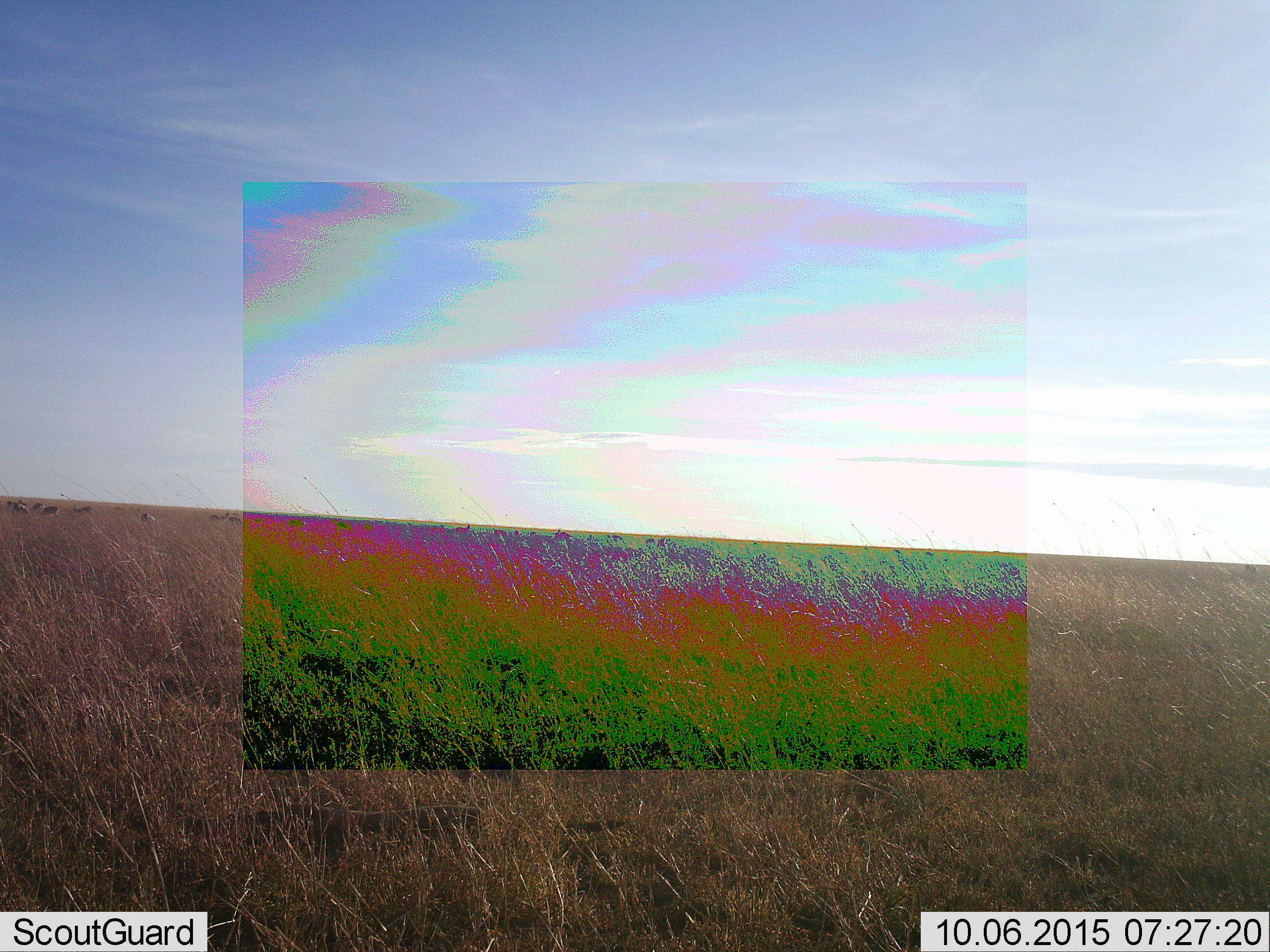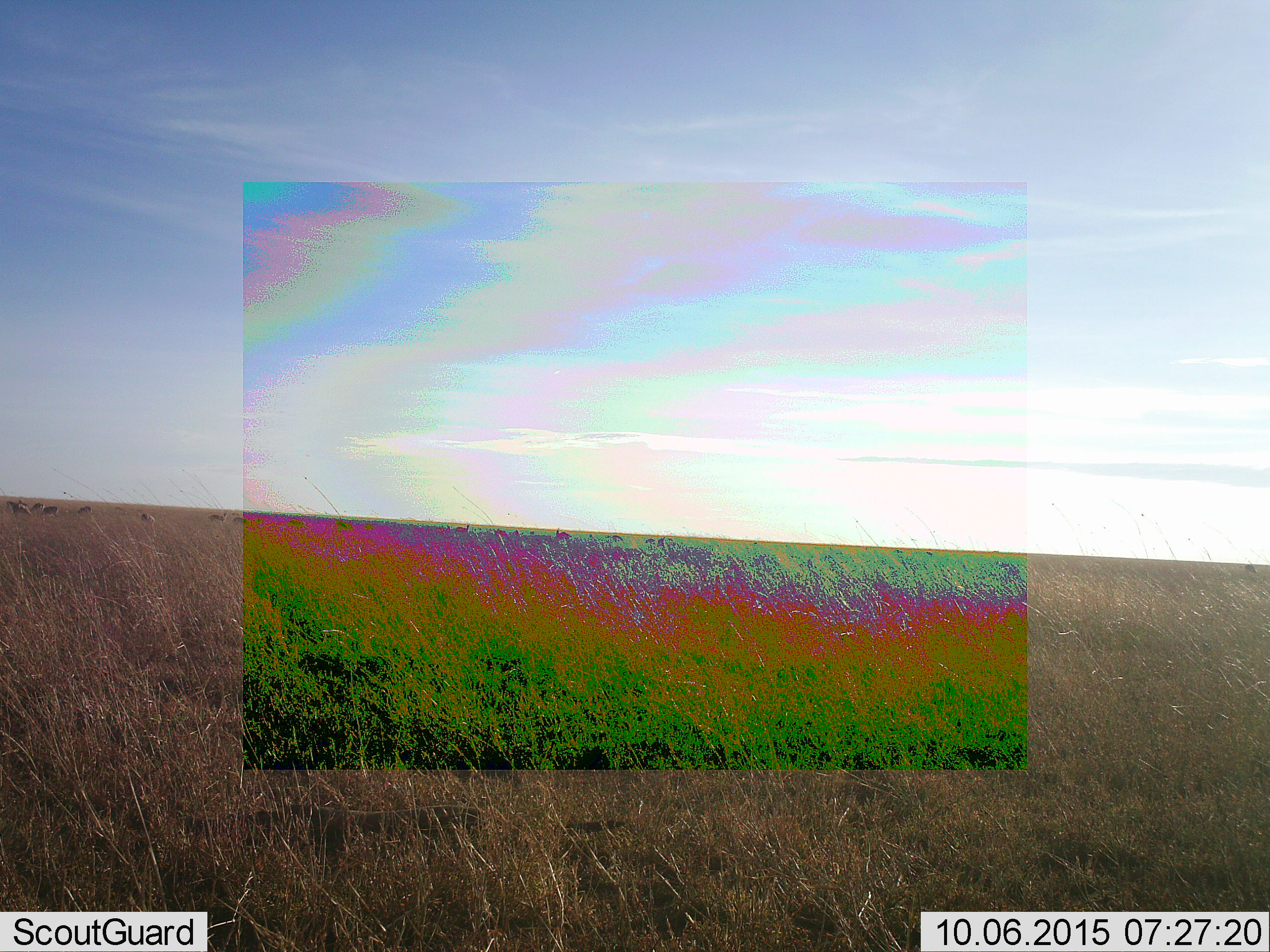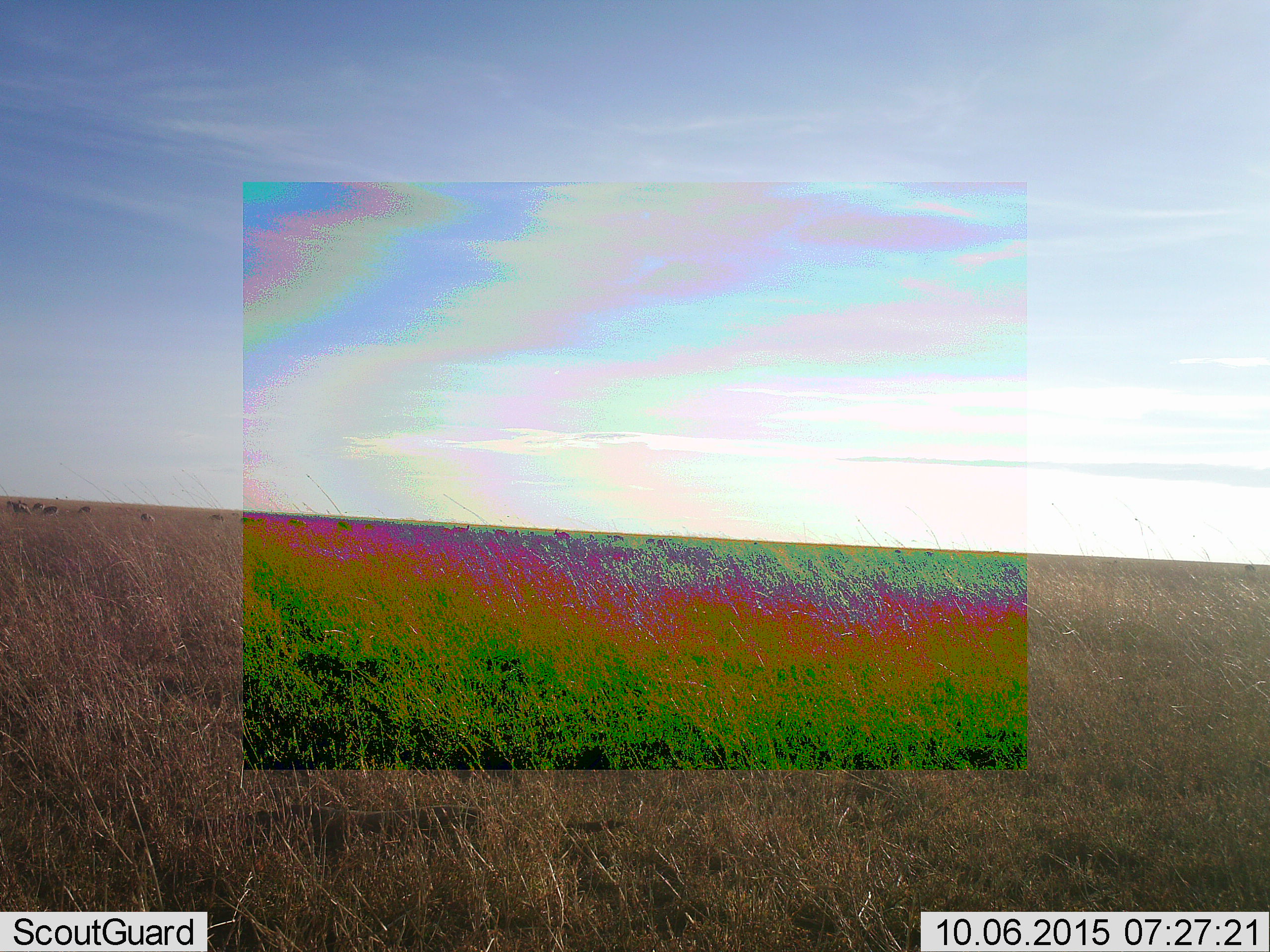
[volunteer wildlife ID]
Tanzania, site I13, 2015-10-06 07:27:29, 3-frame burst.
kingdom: Animalia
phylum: Chordata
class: Mammalia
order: Artiodactyla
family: Bovidae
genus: Eudorcas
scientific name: Eudorcas thomsonii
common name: thomson's gazelle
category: gazellethomsons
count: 11-50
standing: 50%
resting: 0%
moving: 0%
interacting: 0%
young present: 0%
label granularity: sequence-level